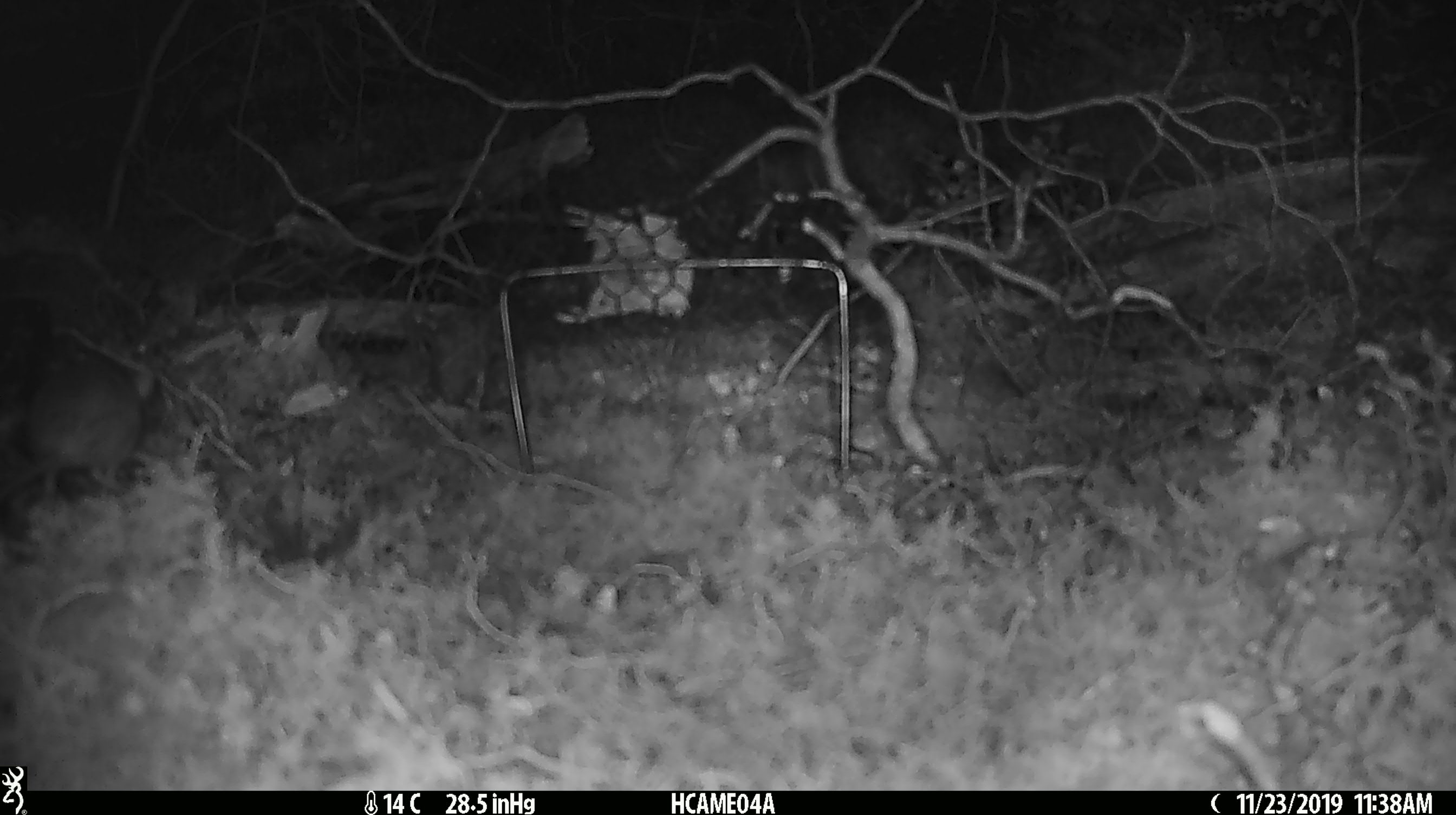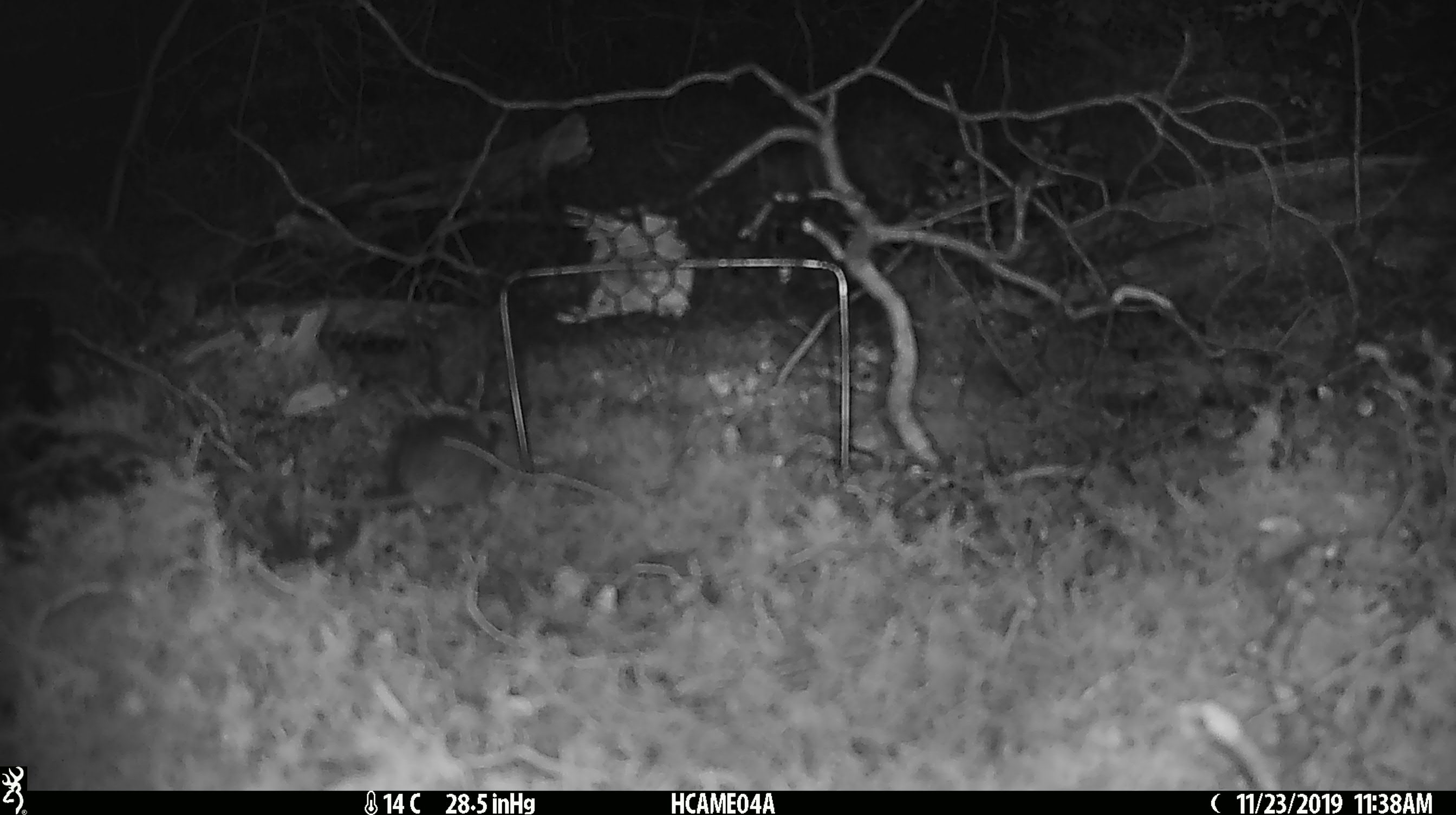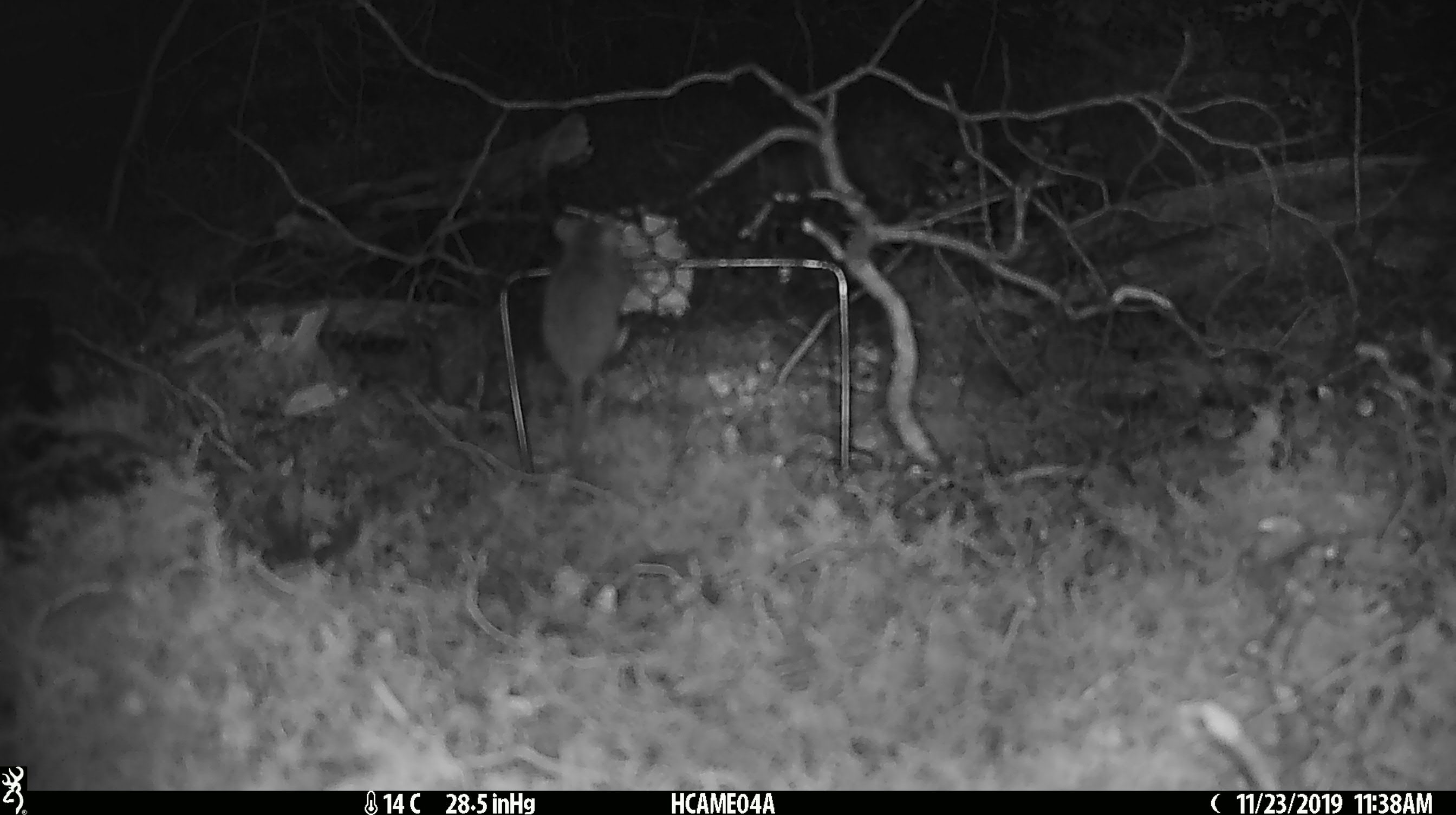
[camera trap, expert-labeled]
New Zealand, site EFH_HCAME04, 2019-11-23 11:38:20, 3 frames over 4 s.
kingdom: Animalia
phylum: Chordata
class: Mammalia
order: Rodentia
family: Muridae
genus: Mus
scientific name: Mus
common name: mouse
Mouse (Mus).